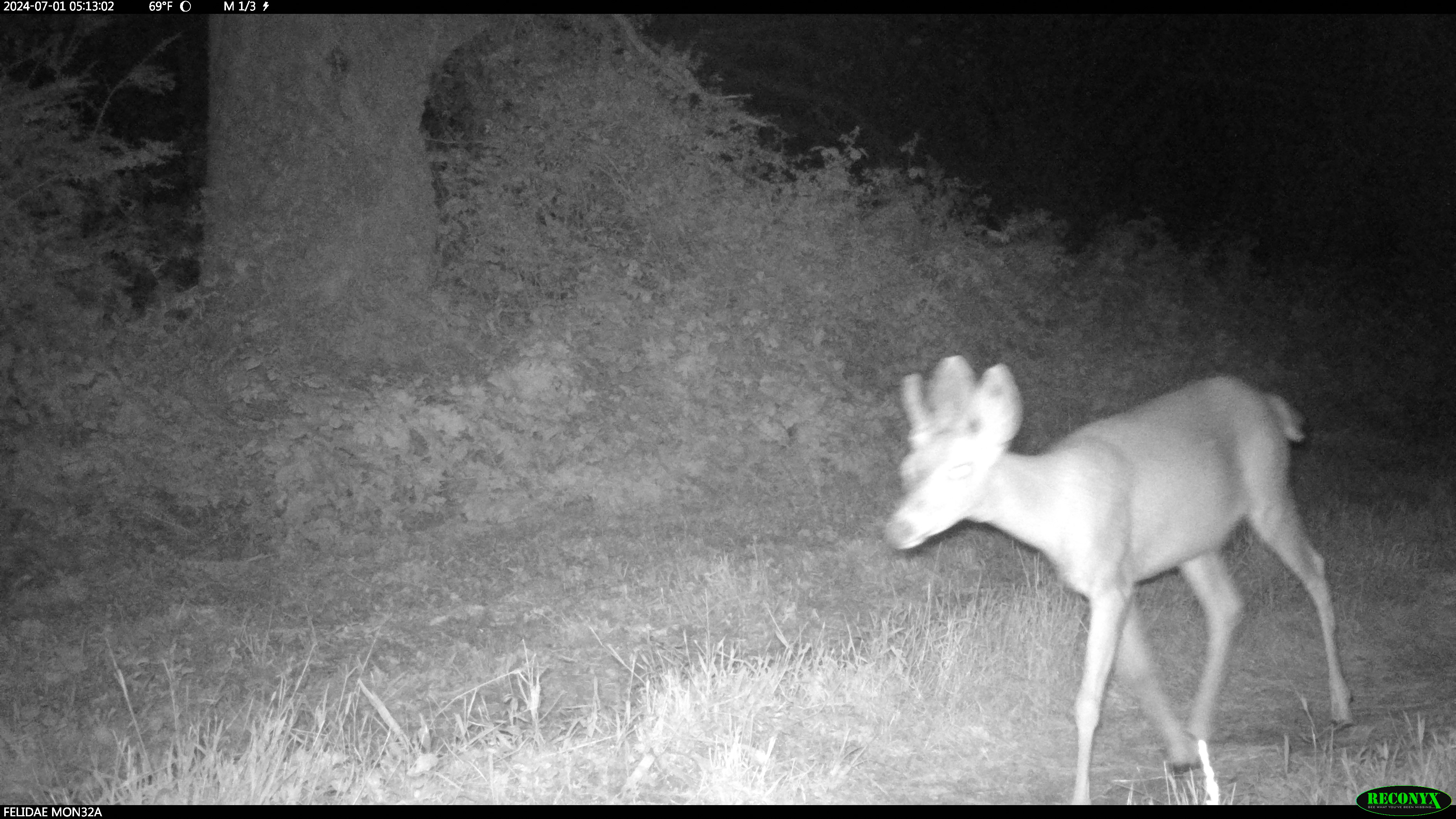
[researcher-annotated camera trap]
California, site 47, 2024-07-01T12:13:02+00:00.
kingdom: Animalia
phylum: Chordata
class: Mammalia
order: Artiodactyla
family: Cervidae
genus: Odocoileus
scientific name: Odocoileus hemionus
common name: mule deer